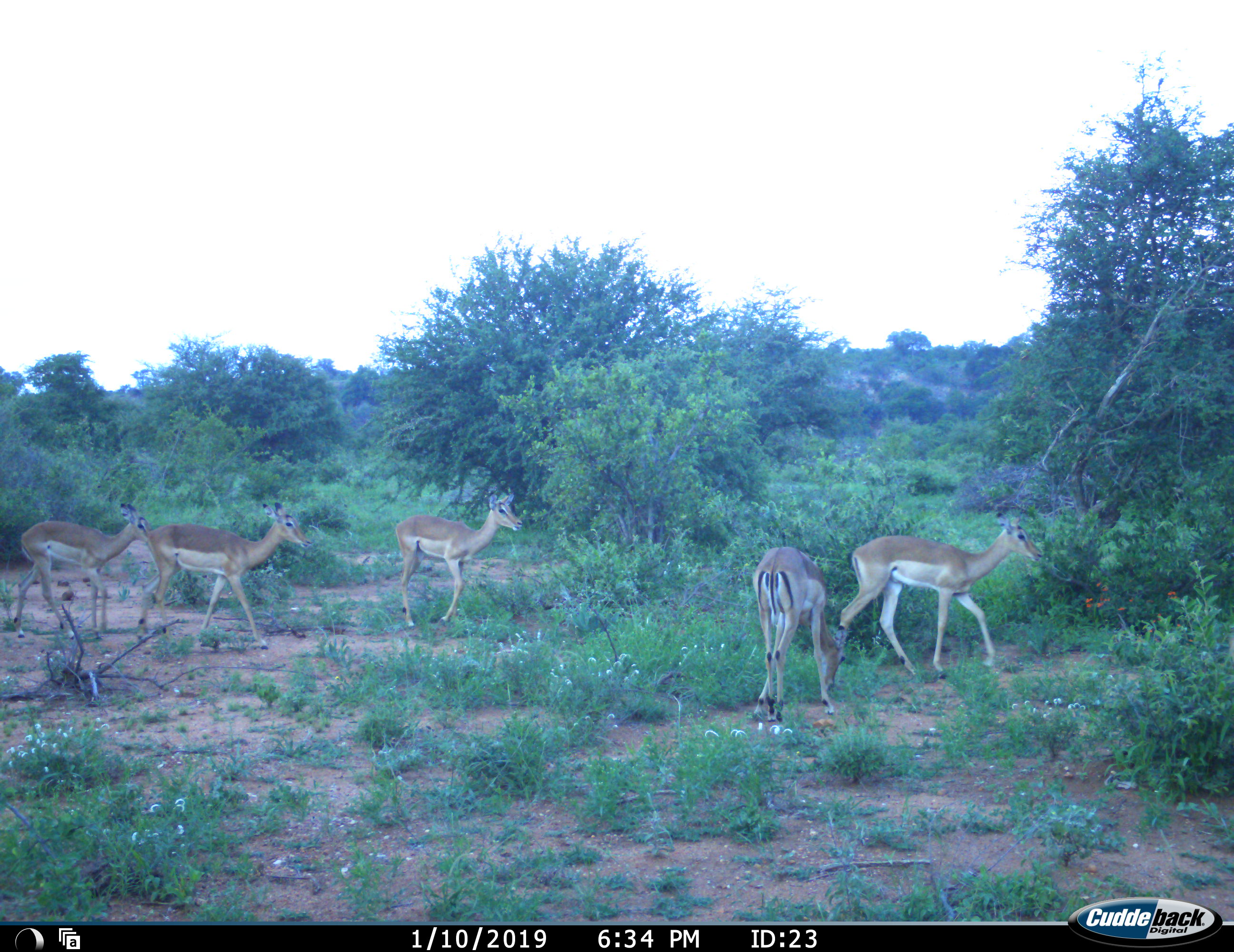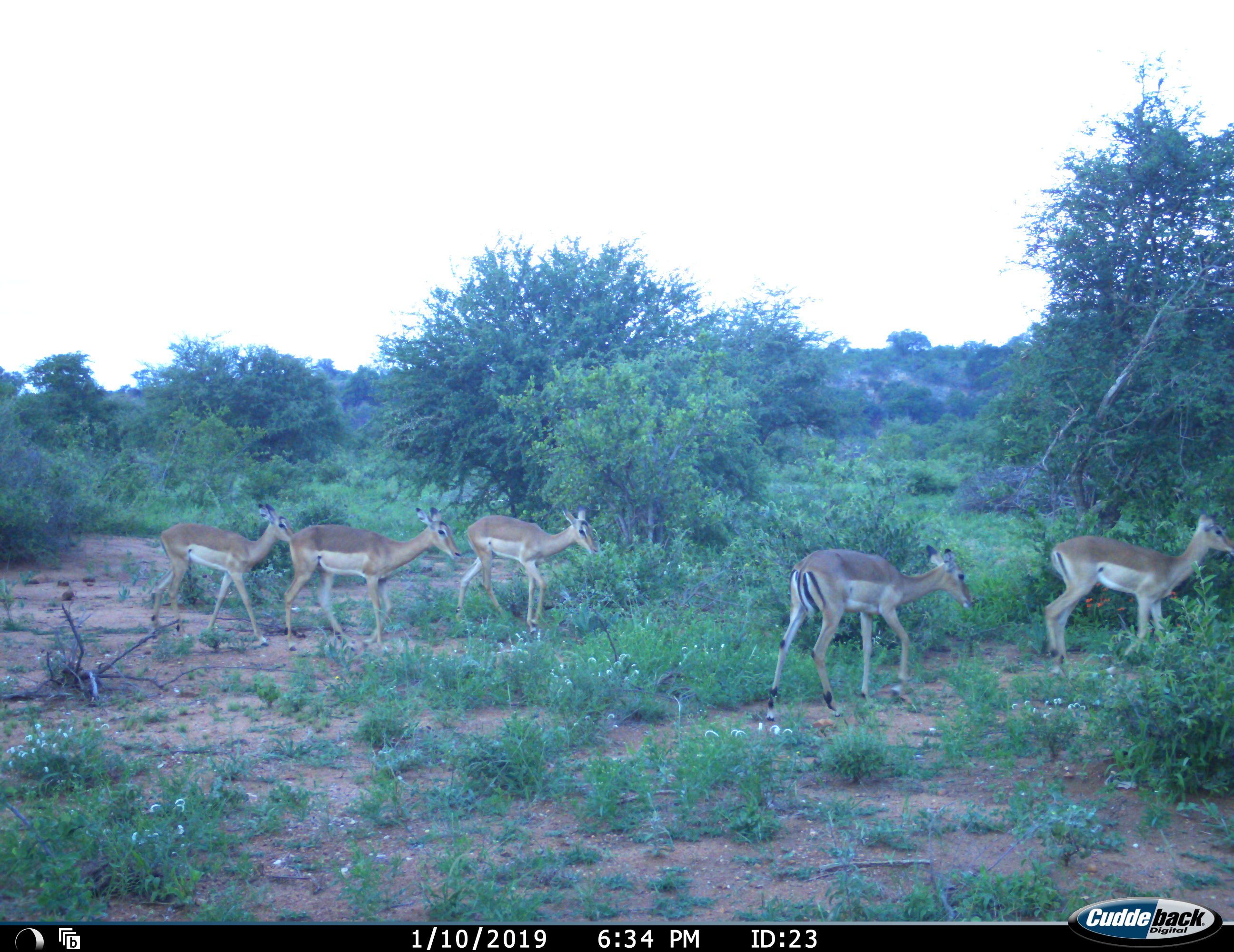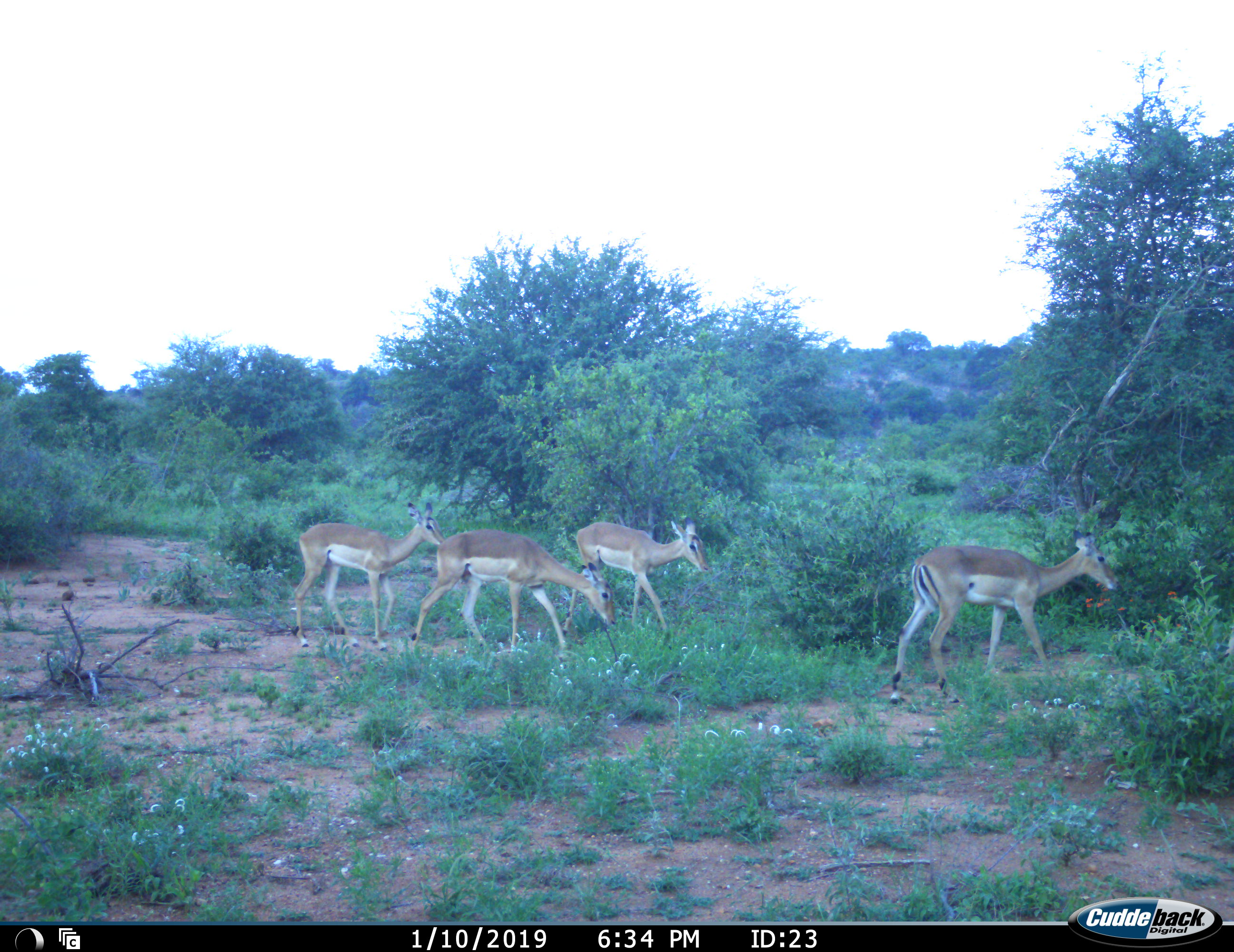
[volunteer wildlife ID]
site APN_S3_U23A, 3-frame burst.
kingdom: Animalia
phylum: Chordata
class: Mammalia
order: Artiodactyla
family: Bovidae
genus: Aepyceros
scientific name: Aepyceros melampus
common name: impala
Impala (Aepyceros melampus), count 5. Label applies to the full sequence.